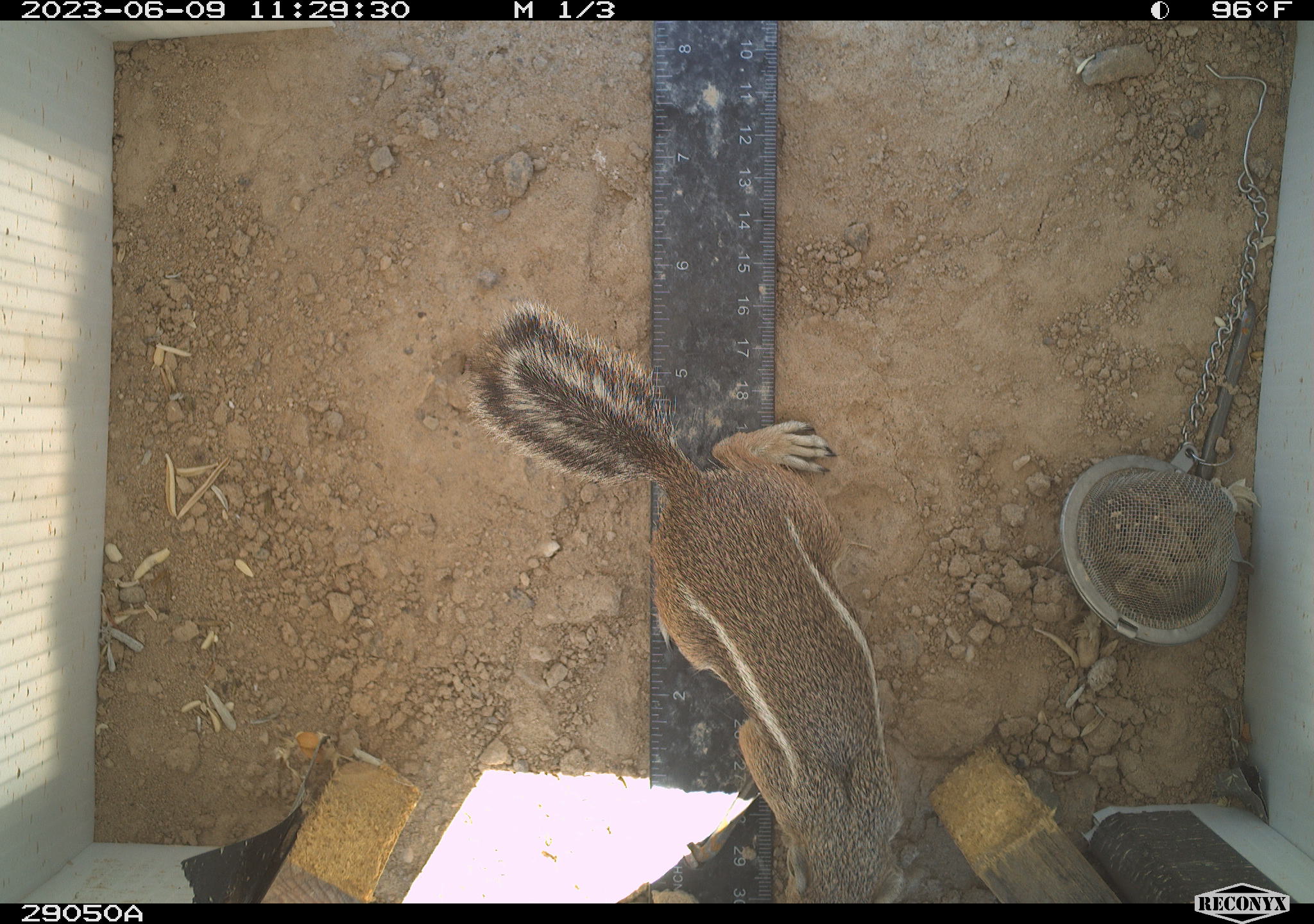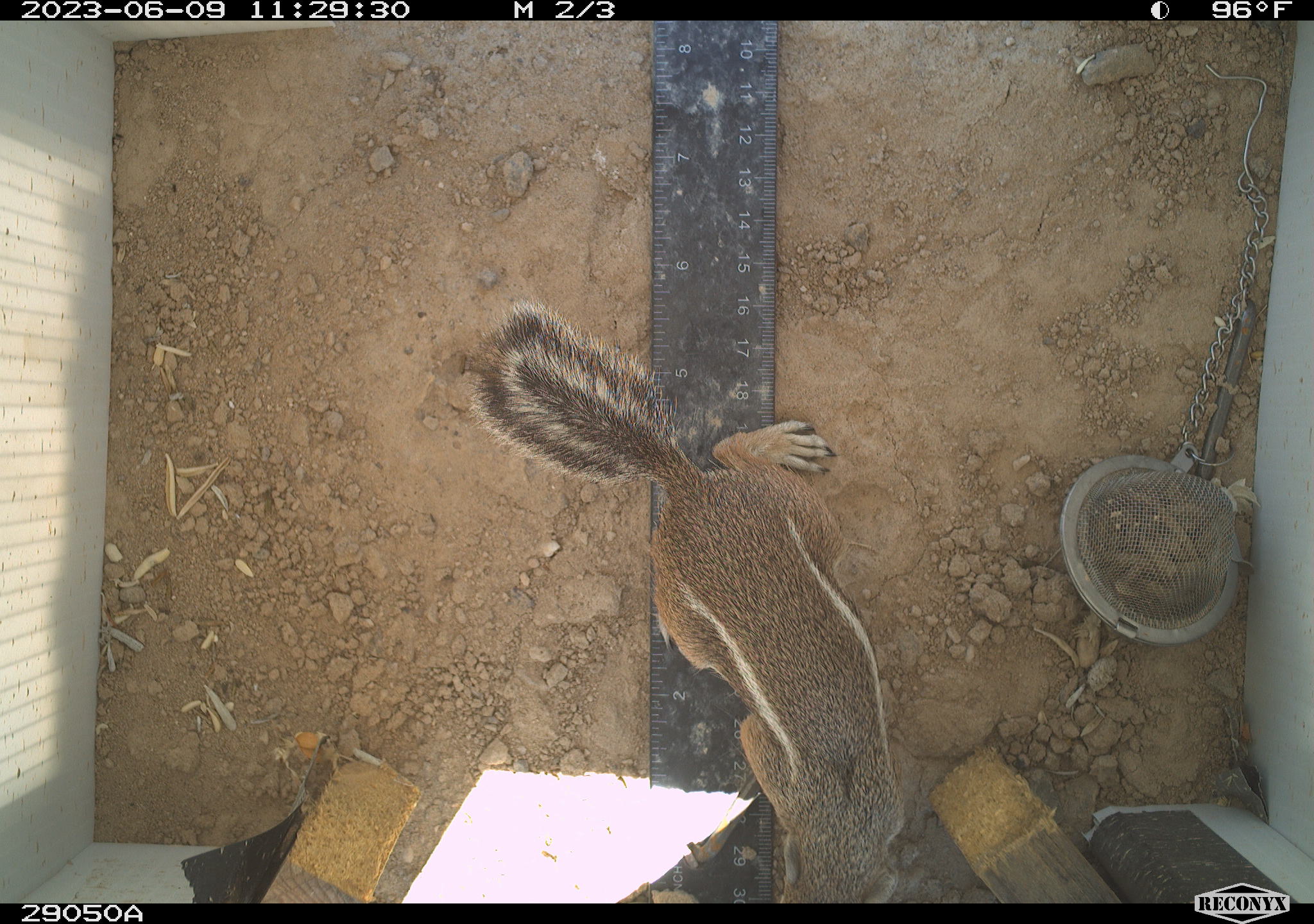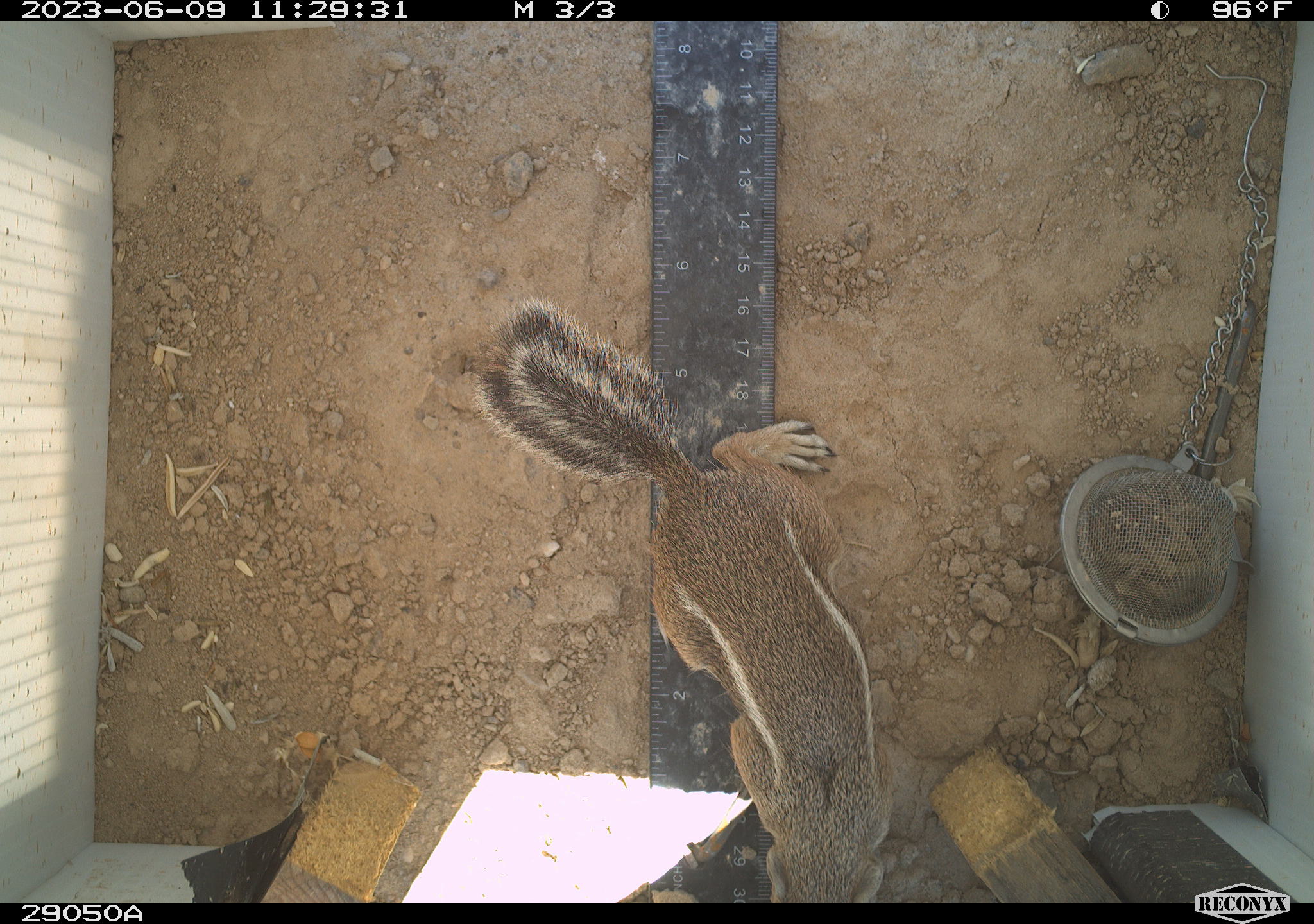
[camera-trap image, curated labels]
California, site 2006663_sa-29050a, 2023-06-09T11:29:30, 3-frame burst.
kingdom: Animalia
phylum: Chordata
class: Mammalia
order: Rodentia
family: Sciuridae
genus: Ammospermophilus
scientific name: Ammospermophilus leucurus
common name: white-tailed antelope squirrel